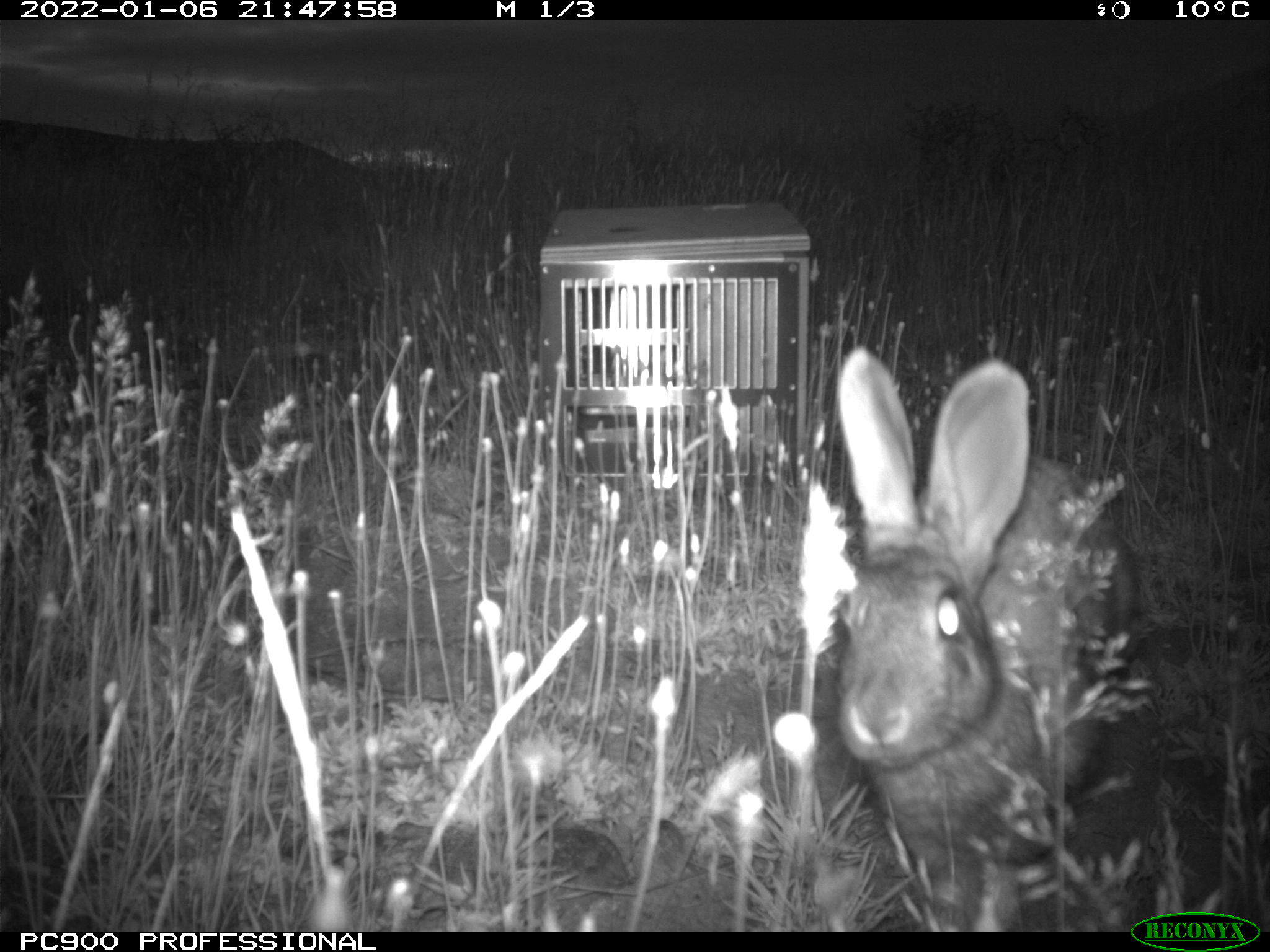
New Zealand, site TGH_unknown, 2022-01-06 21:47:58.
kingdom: Animalia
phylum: Chordata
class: Mammalia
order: Lagomorpha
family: Leporidae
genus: Oryctolagus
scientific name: Oryctolagus cuniculus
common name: european rabbit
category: rabbit